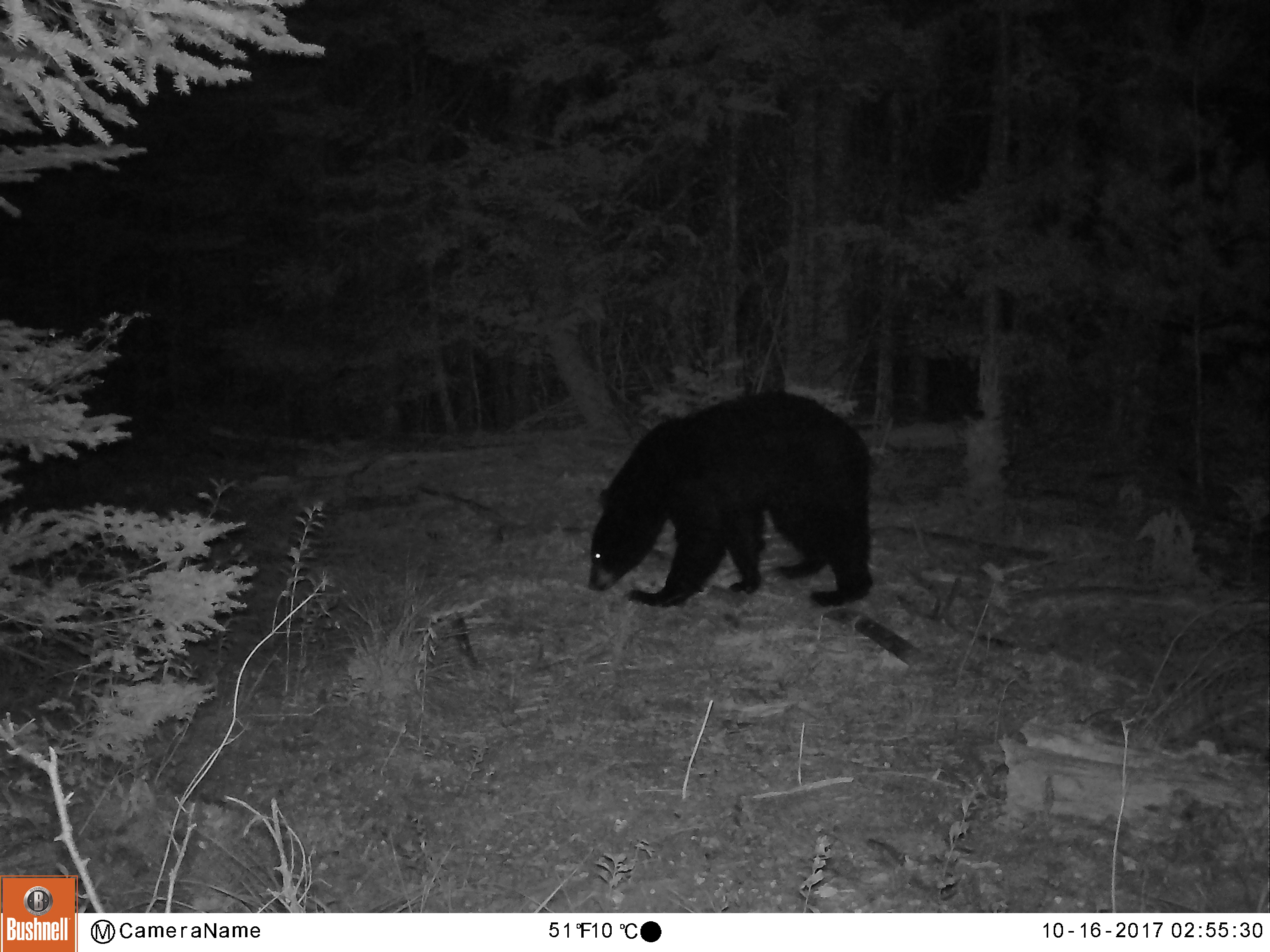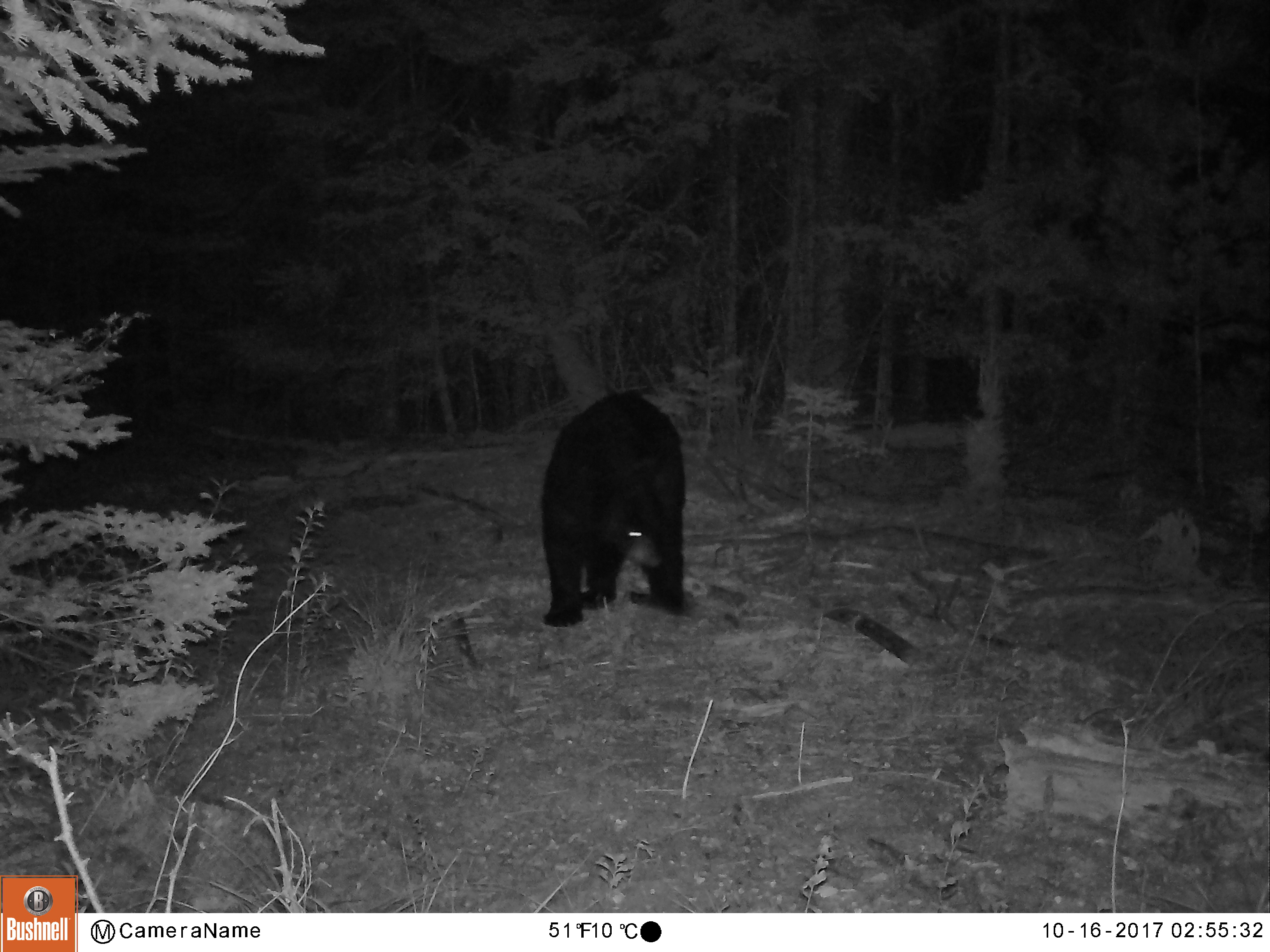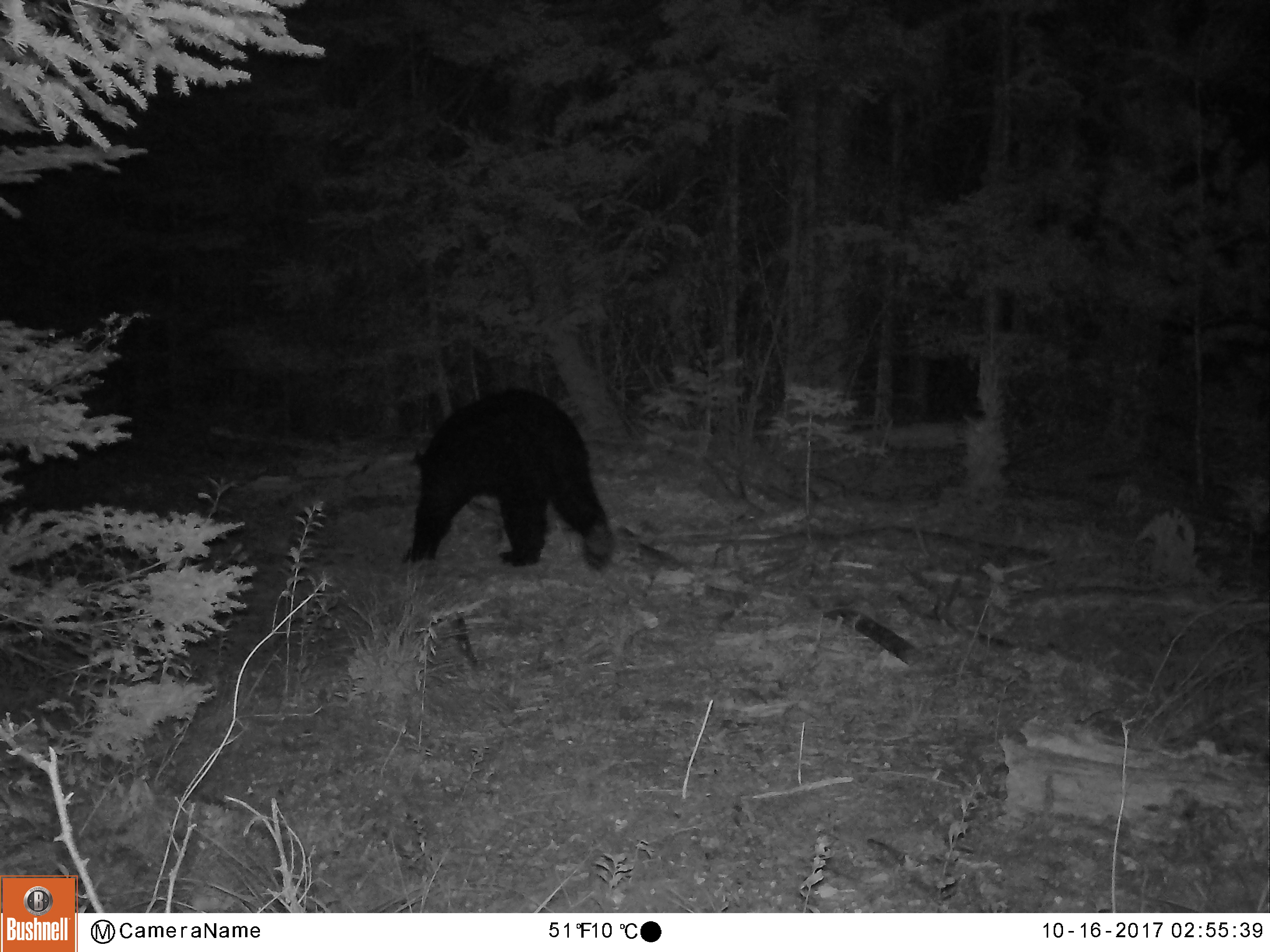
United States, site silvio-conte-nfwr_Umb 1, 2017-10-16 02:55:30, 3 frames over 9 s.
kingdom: Animalia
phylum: Chordata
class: Mammalia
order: Carnivora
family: Ursidae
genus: Ursus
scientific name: Ursus americanus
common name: black bear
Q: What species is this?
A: Black bear (Ursus americanus).